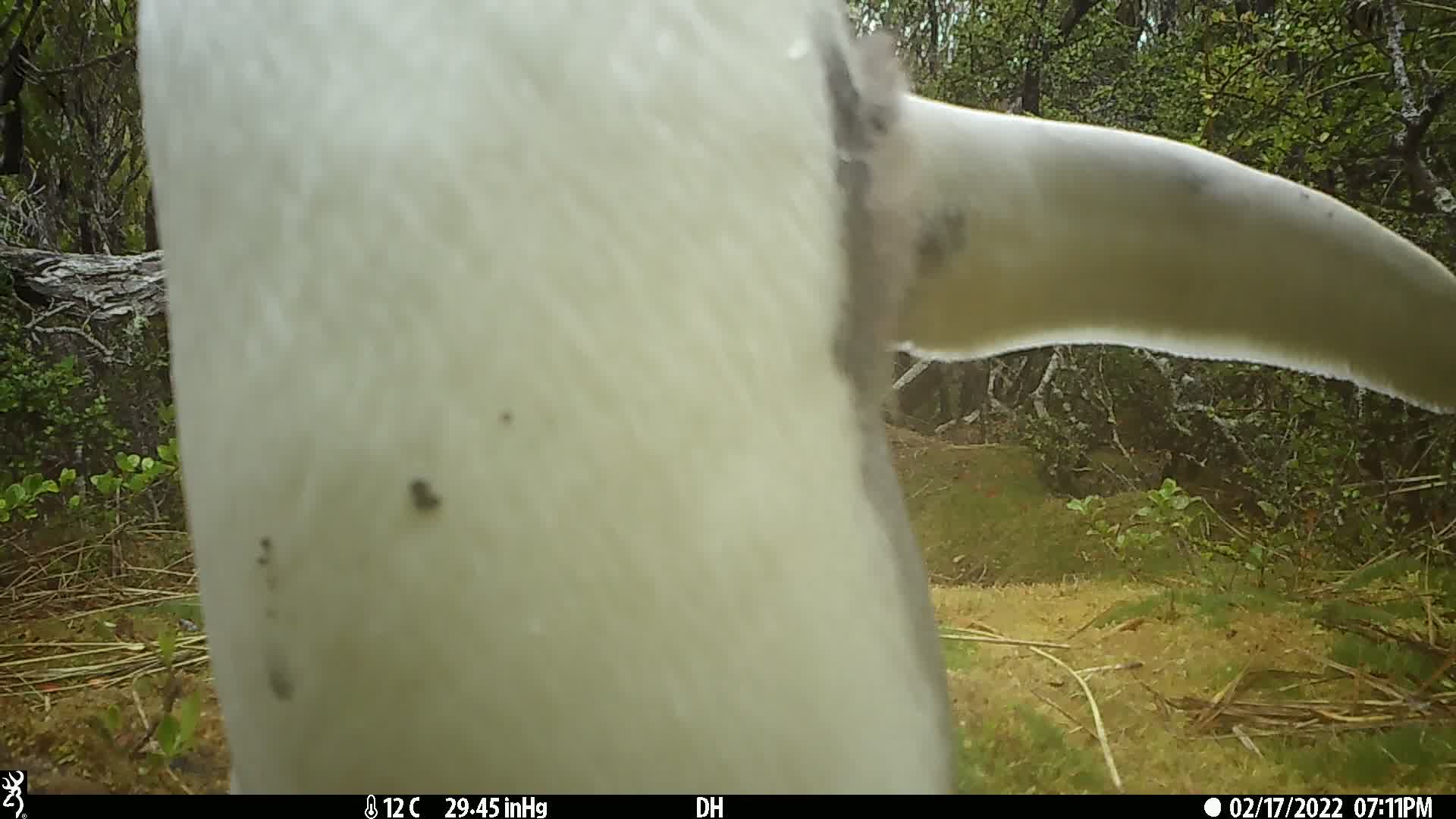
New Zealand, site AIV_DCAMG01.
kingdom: Animalia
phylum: Chordata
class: Aves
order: Sphenisciformes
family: Spheniscidae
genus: Megadyptes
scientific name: Megadyptes antipodes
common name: yellow-eyed penguin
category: yellow eyed penguin